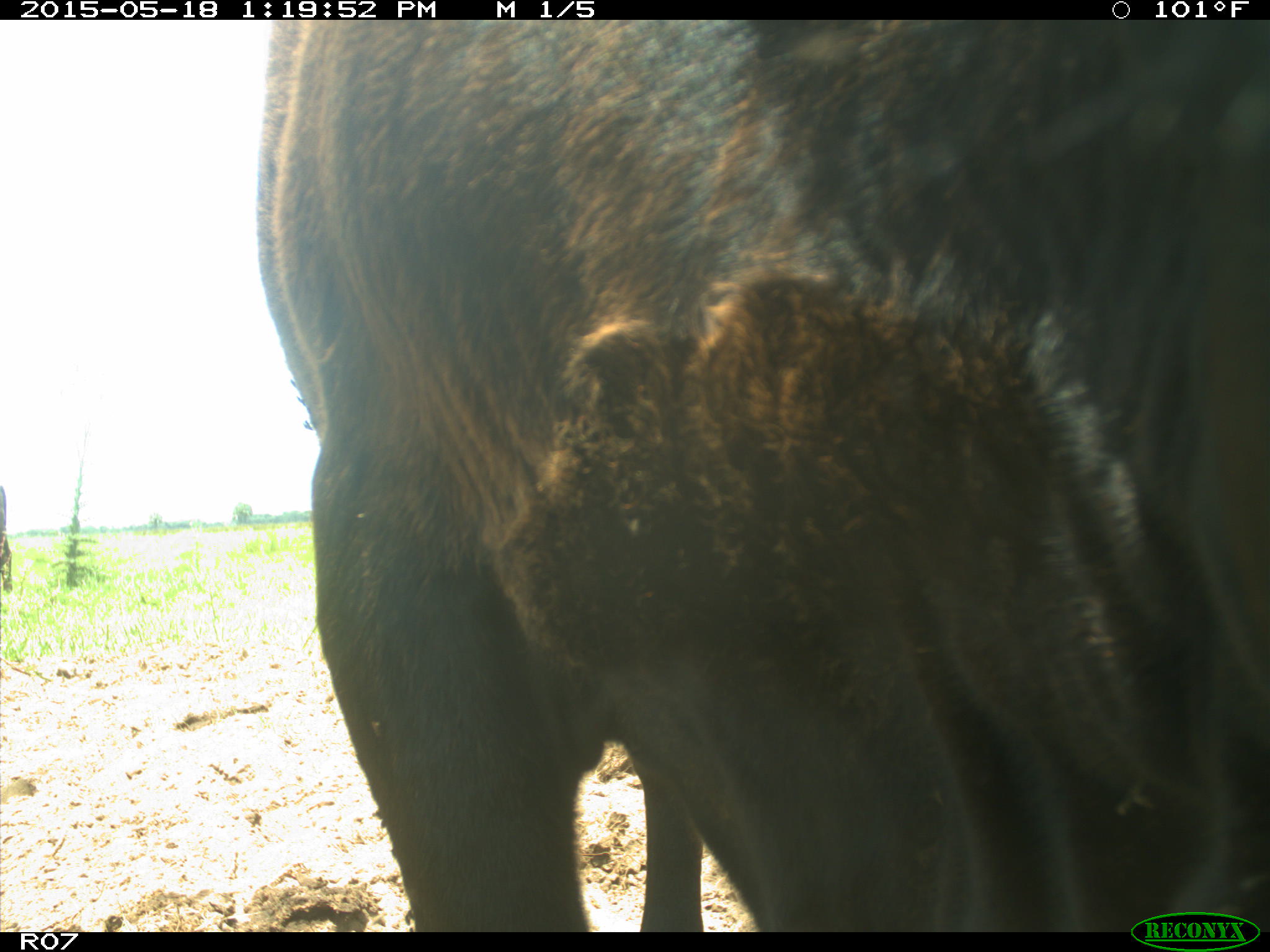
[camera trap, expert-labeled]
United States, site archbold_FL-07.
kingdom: Animalia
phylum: Chordata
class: Mammalia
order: Artiodactyla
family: Bovidae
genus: Bos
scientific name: Bos taurus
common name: domestic cow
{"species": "Bos taurus (domestic cow)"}